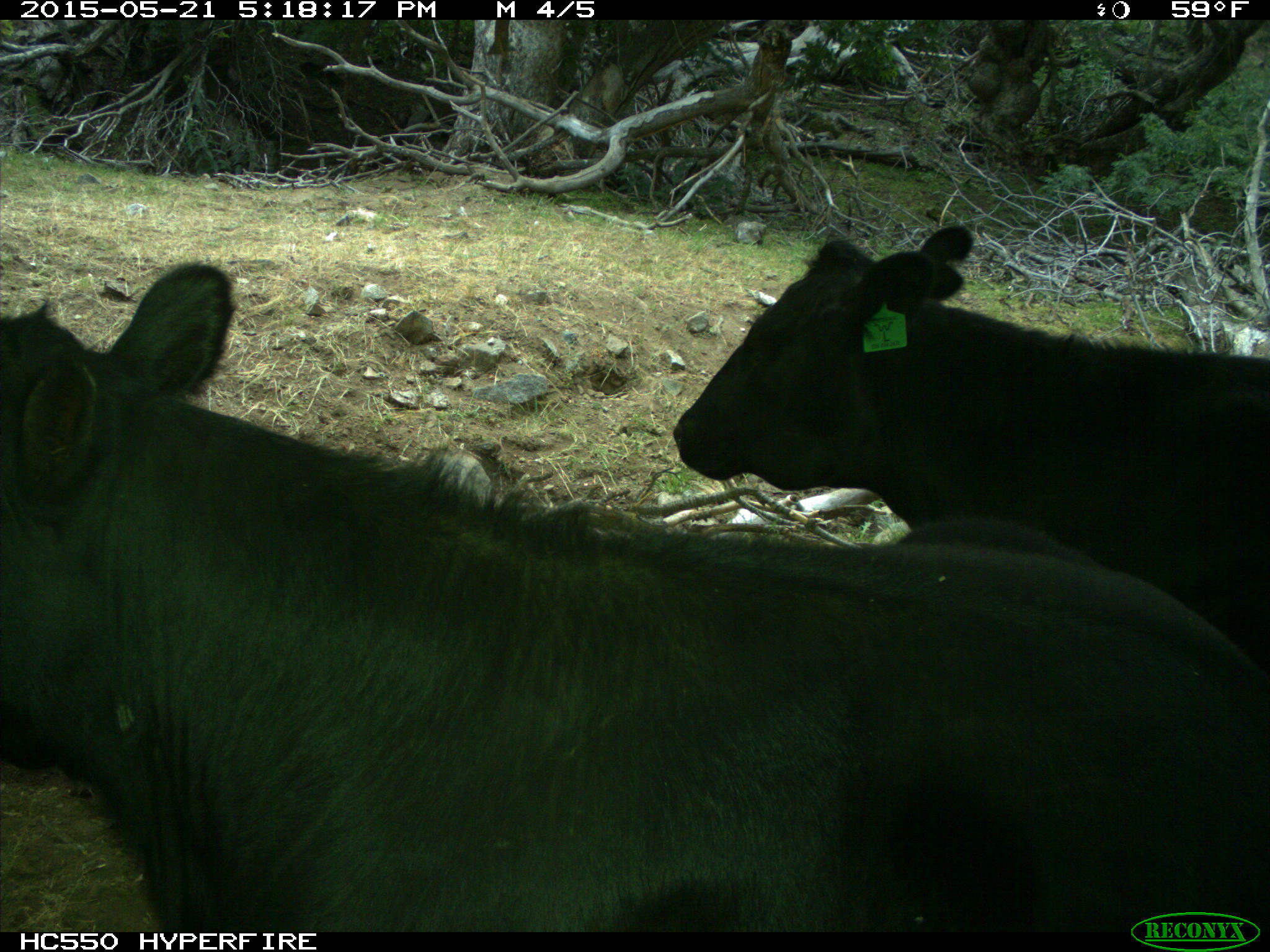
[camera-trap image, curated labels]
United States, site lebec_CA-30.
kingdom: Animalia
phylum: Chordata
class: Mammalia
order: Artiodactyla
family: Bovidae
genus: Bos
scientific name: Bos taurus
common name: domestic cow